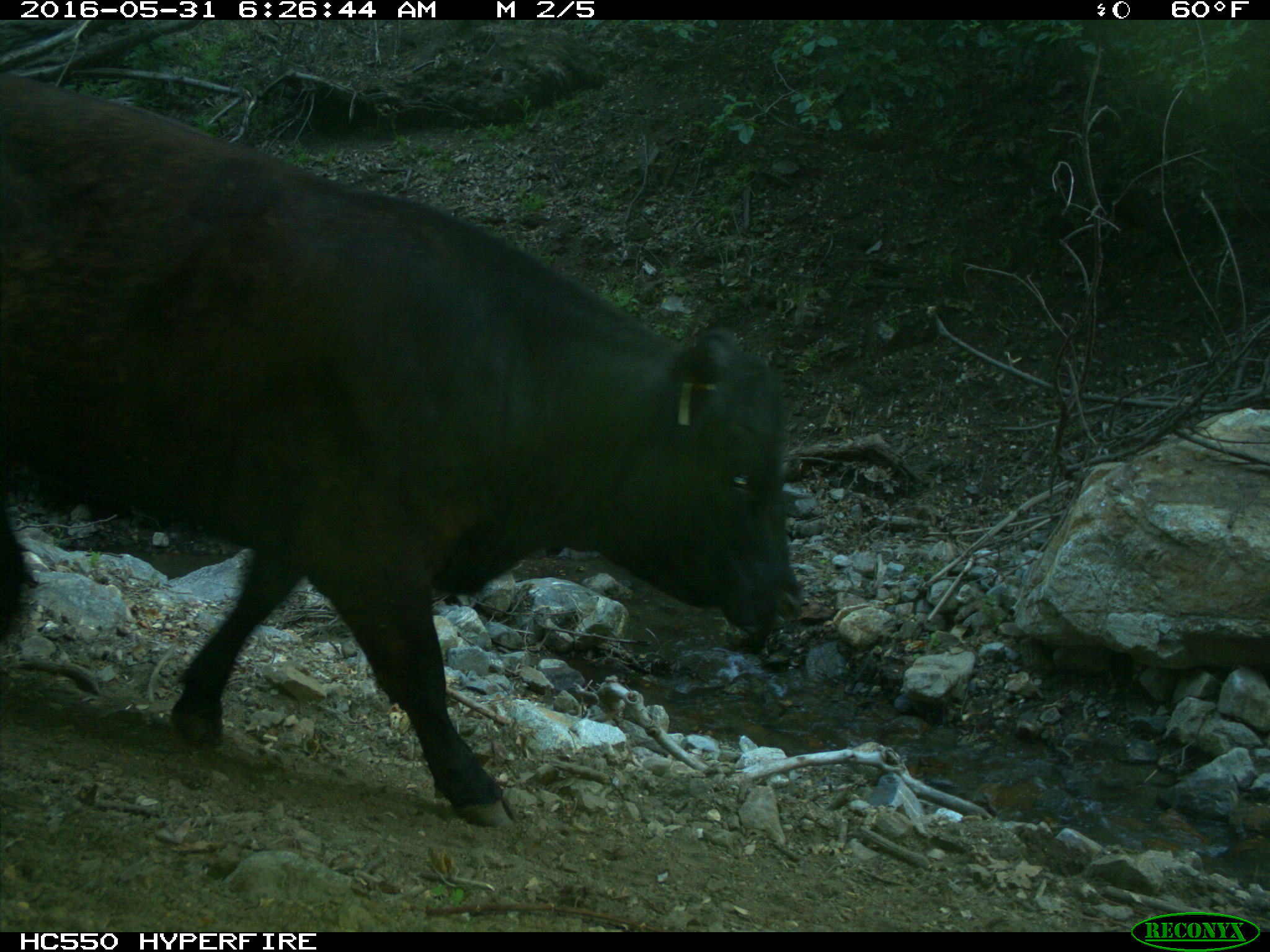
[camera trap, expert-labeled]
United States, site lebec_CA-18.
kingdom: Animalia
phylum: Chordata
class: Mammalia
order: Artiodactyla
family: Bovidae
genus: Bos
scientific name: Bos taurus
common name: domestic cow